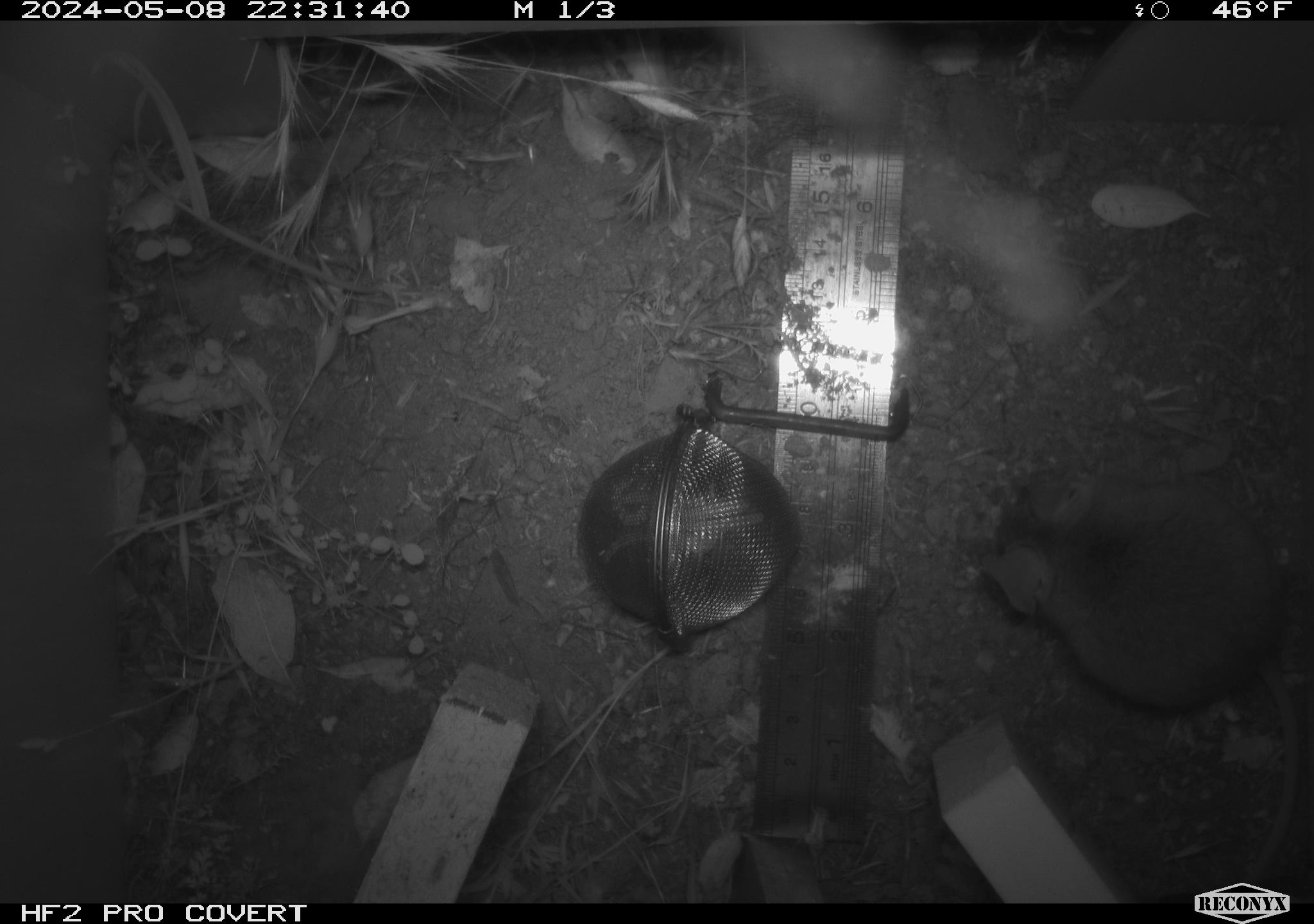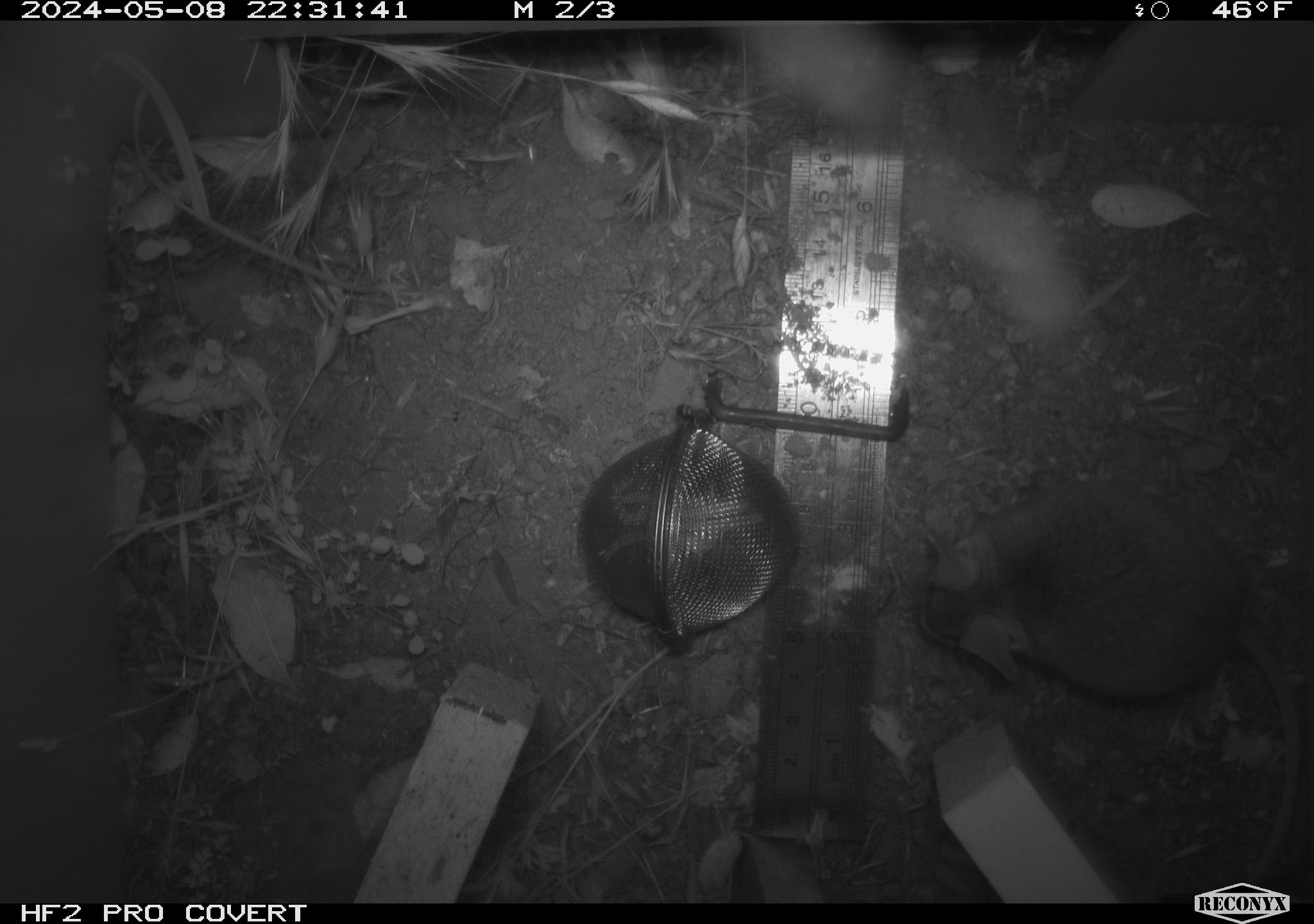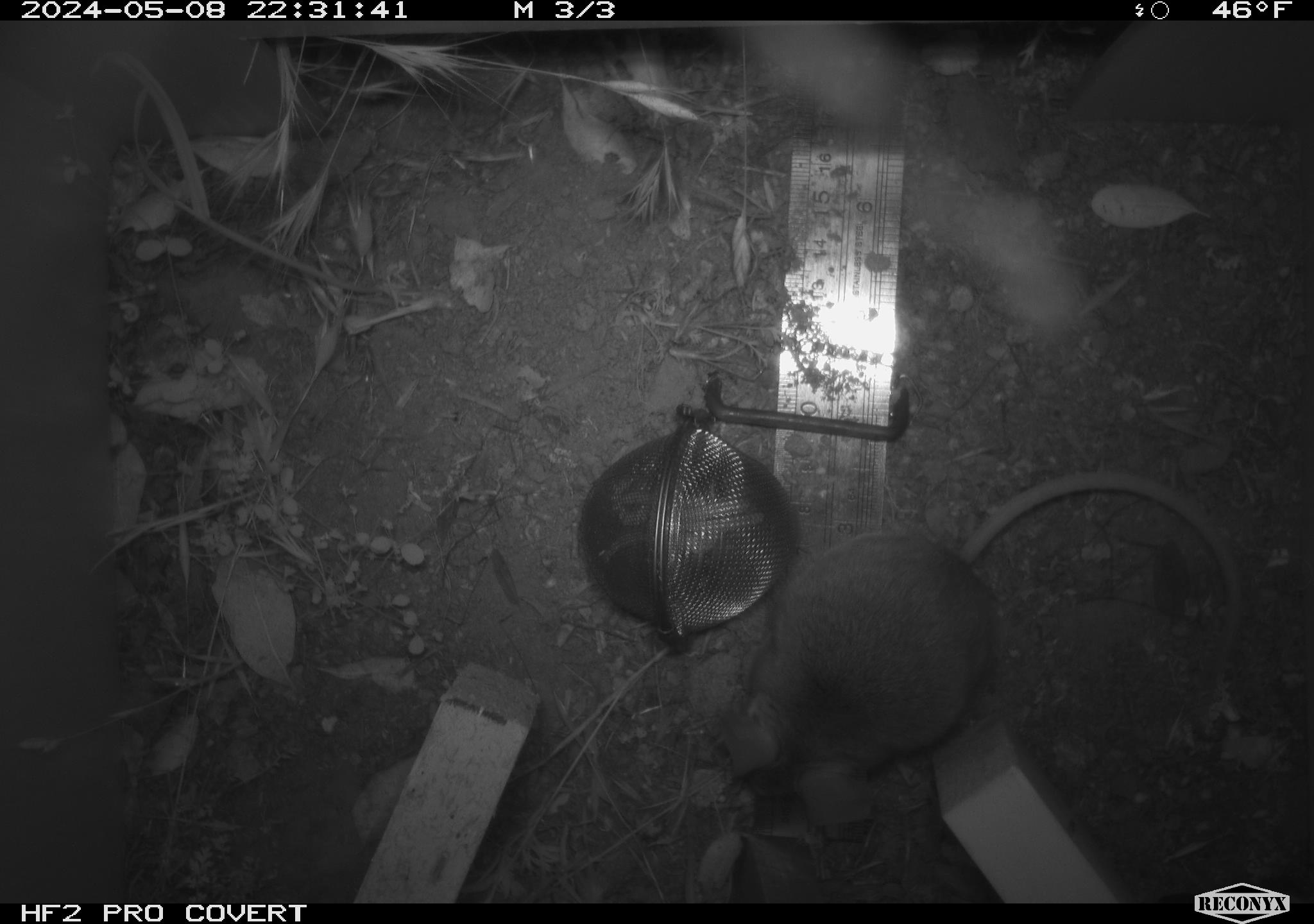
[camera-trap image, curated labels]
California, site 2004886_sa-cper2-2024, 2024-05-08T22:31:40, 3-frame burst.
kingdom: Animalia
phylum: Chordata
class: Mammalia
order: Rodentia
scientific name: Rodentia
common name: rodent